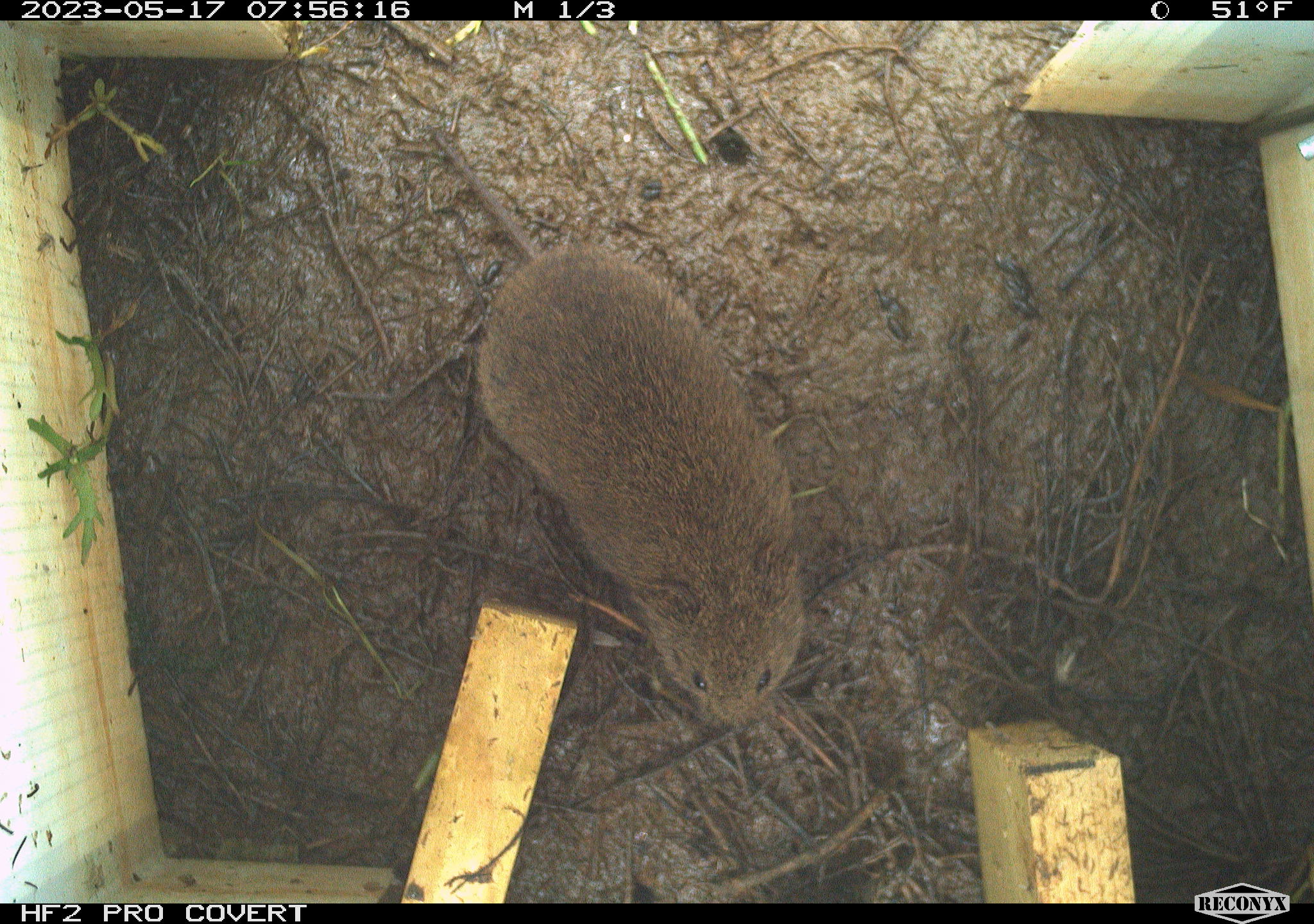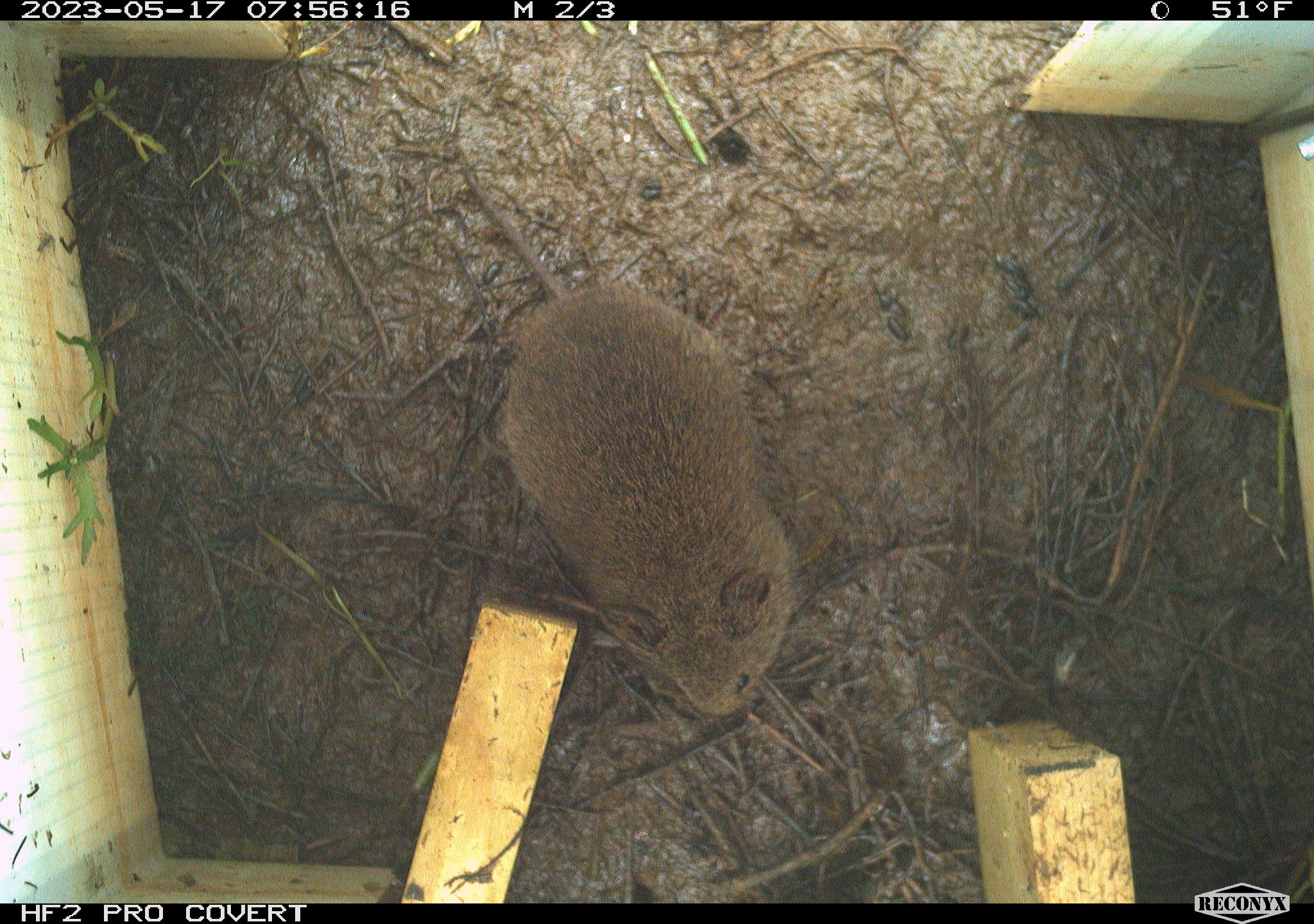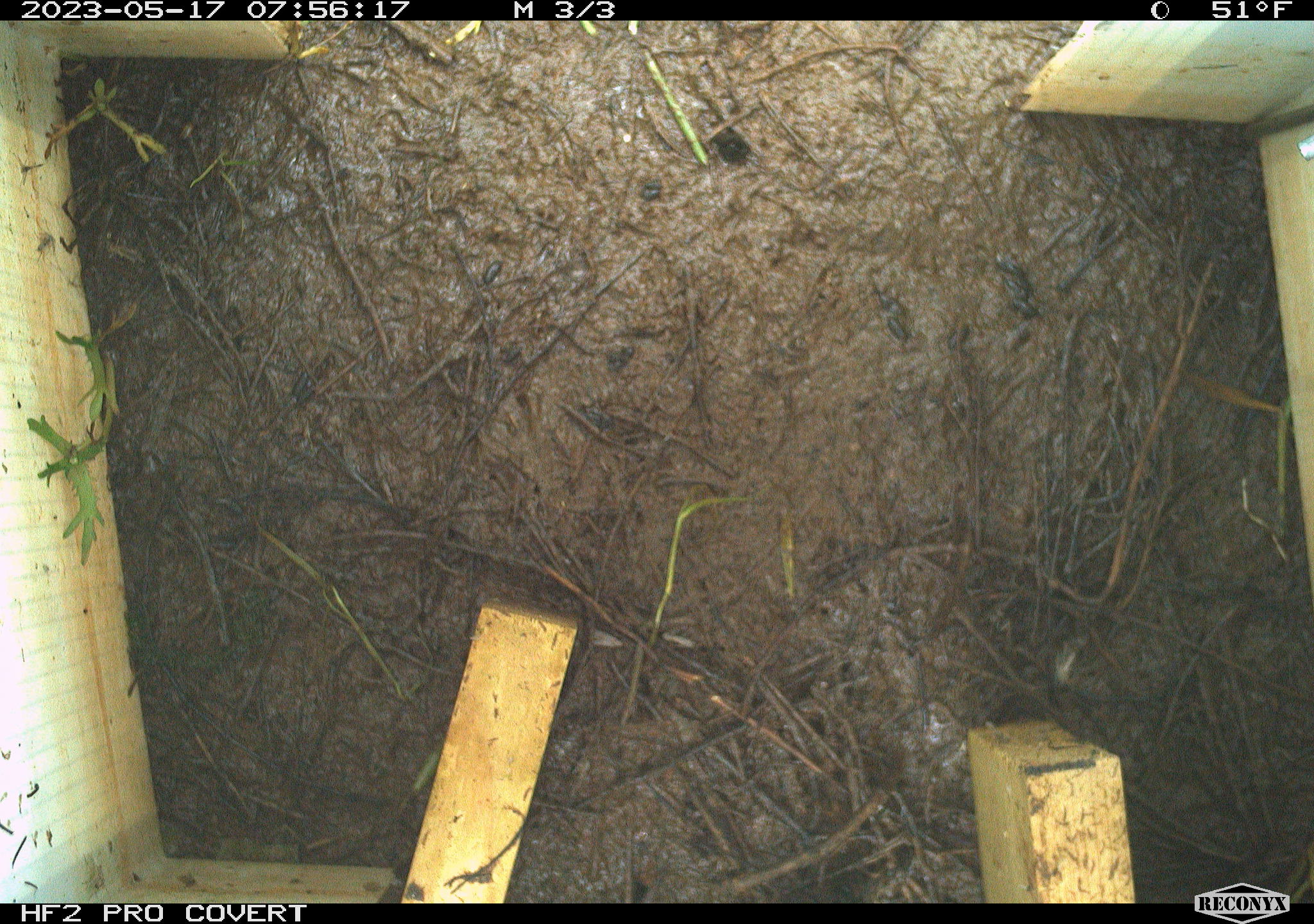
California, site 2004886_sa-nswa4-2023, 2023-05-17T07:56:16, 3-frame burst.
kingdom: Animalia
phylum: Chordata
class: Mammalia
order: Rodentia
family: Cricetidae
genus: Microtus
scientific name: Microtus californicus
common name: california vole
California vole (Microtus californicus).